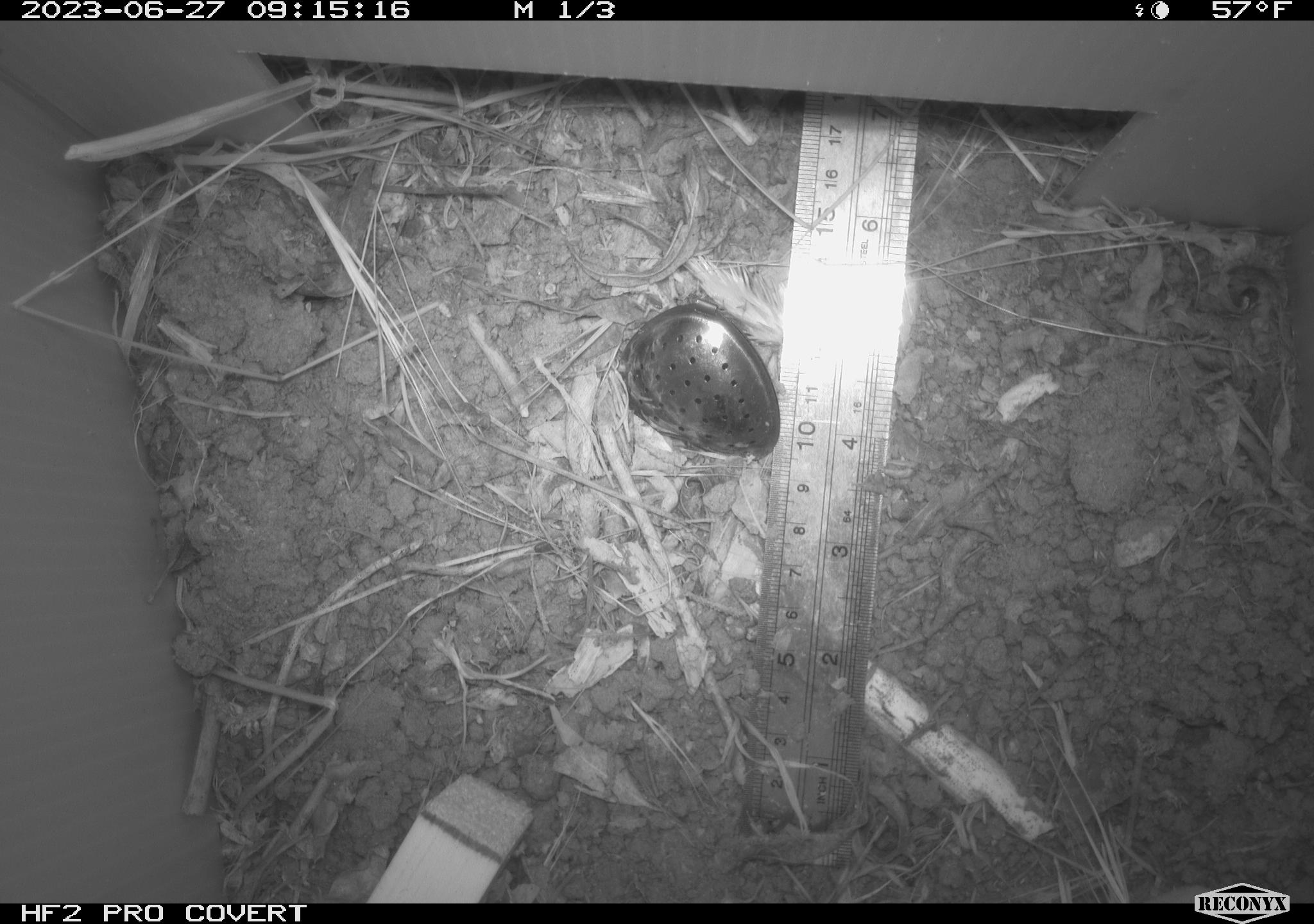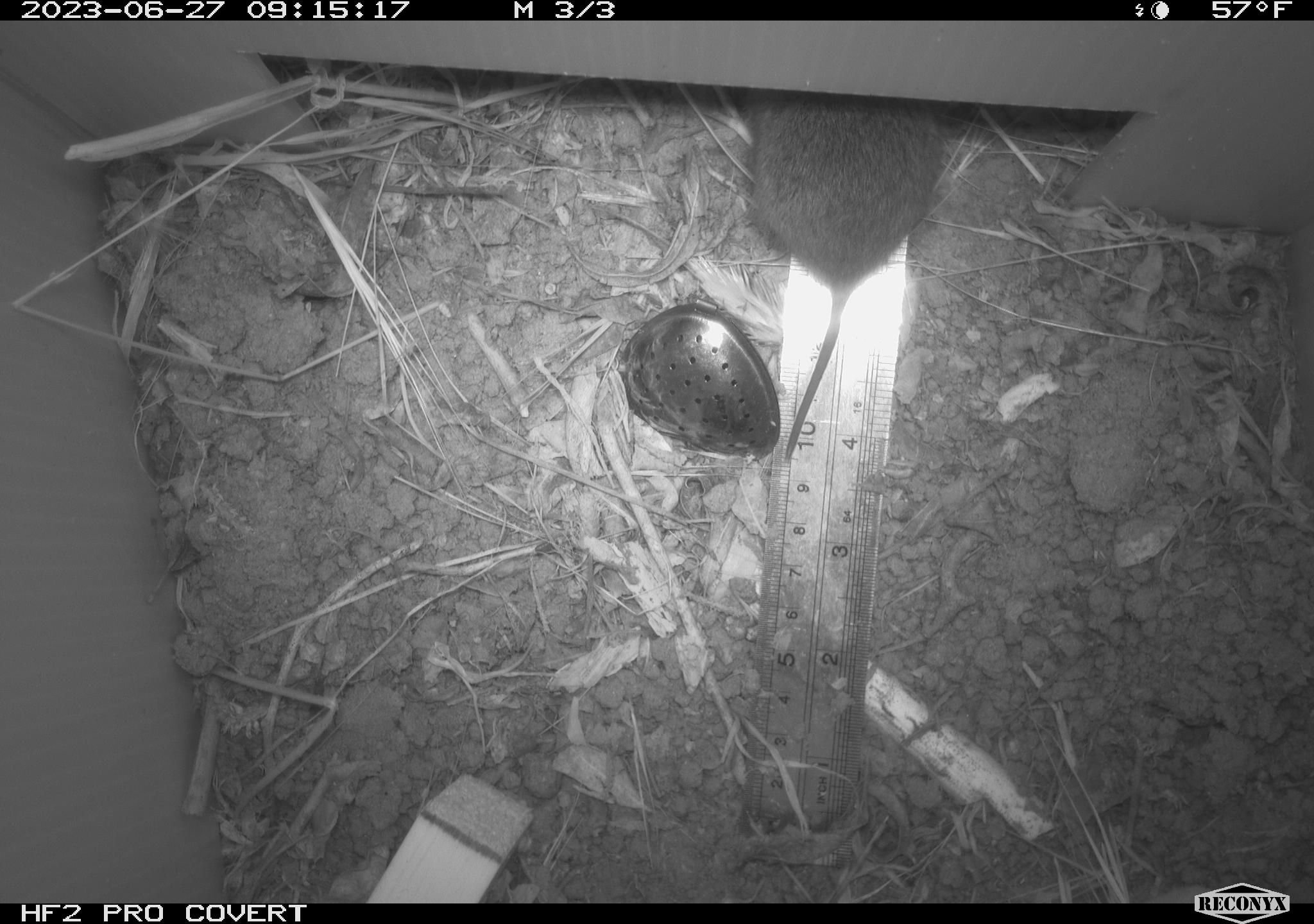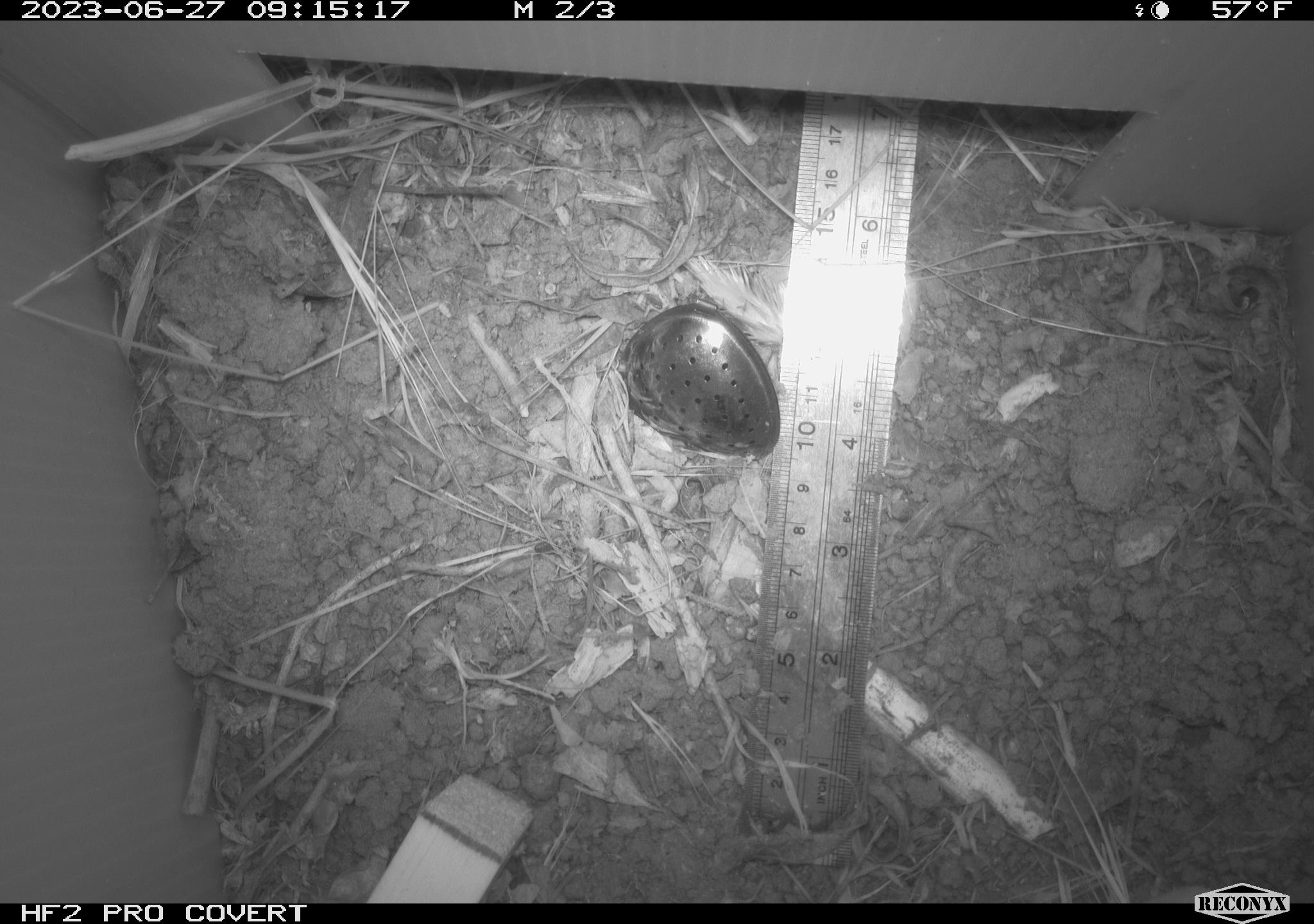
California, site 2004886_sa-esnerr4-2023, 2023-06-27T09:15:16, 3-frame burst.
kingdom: Animalia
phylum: Chordata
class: Mammalia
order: Rodentia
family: Cricetidae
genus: Microtus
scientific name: Microtus californicus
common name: california vole